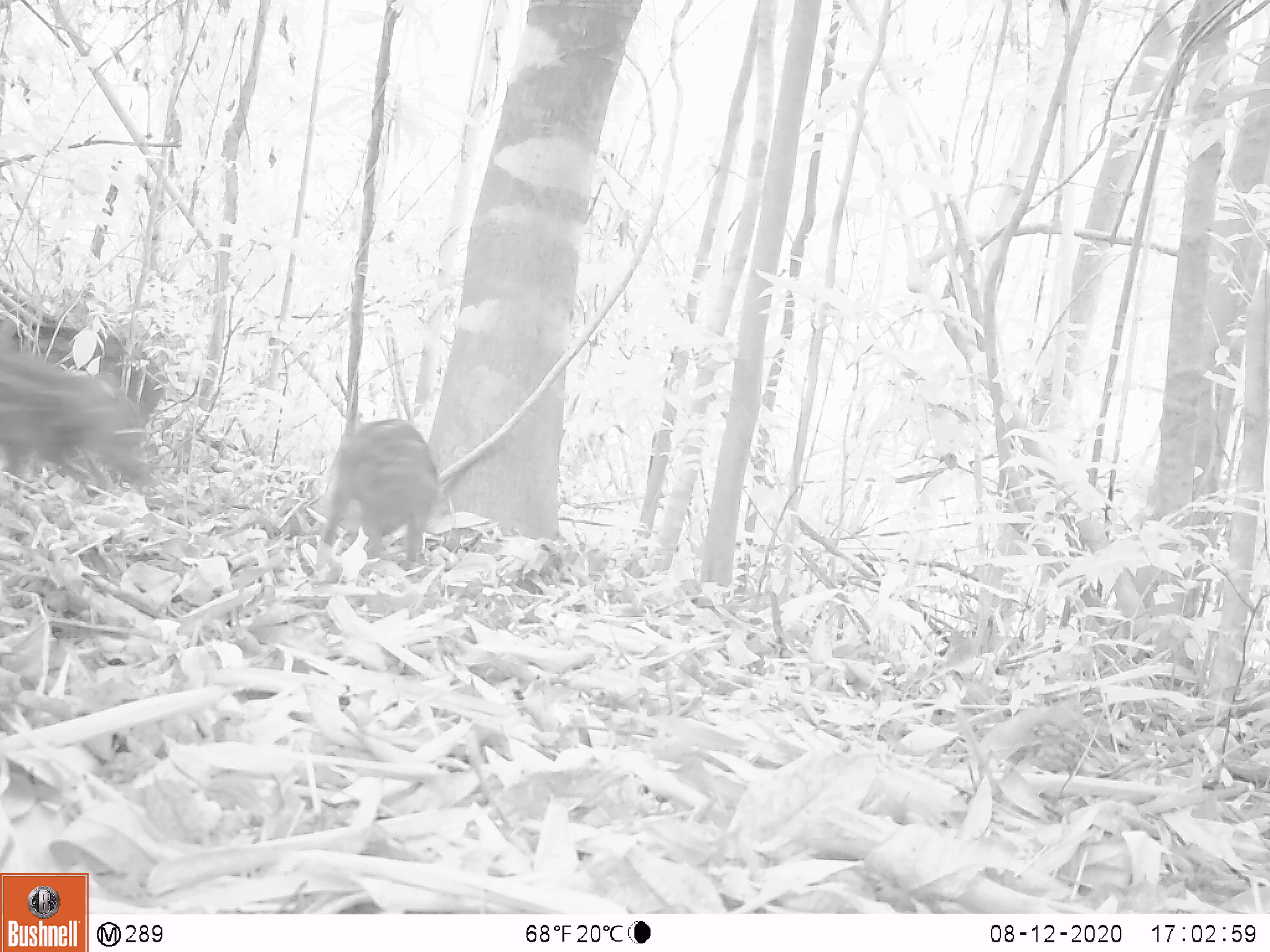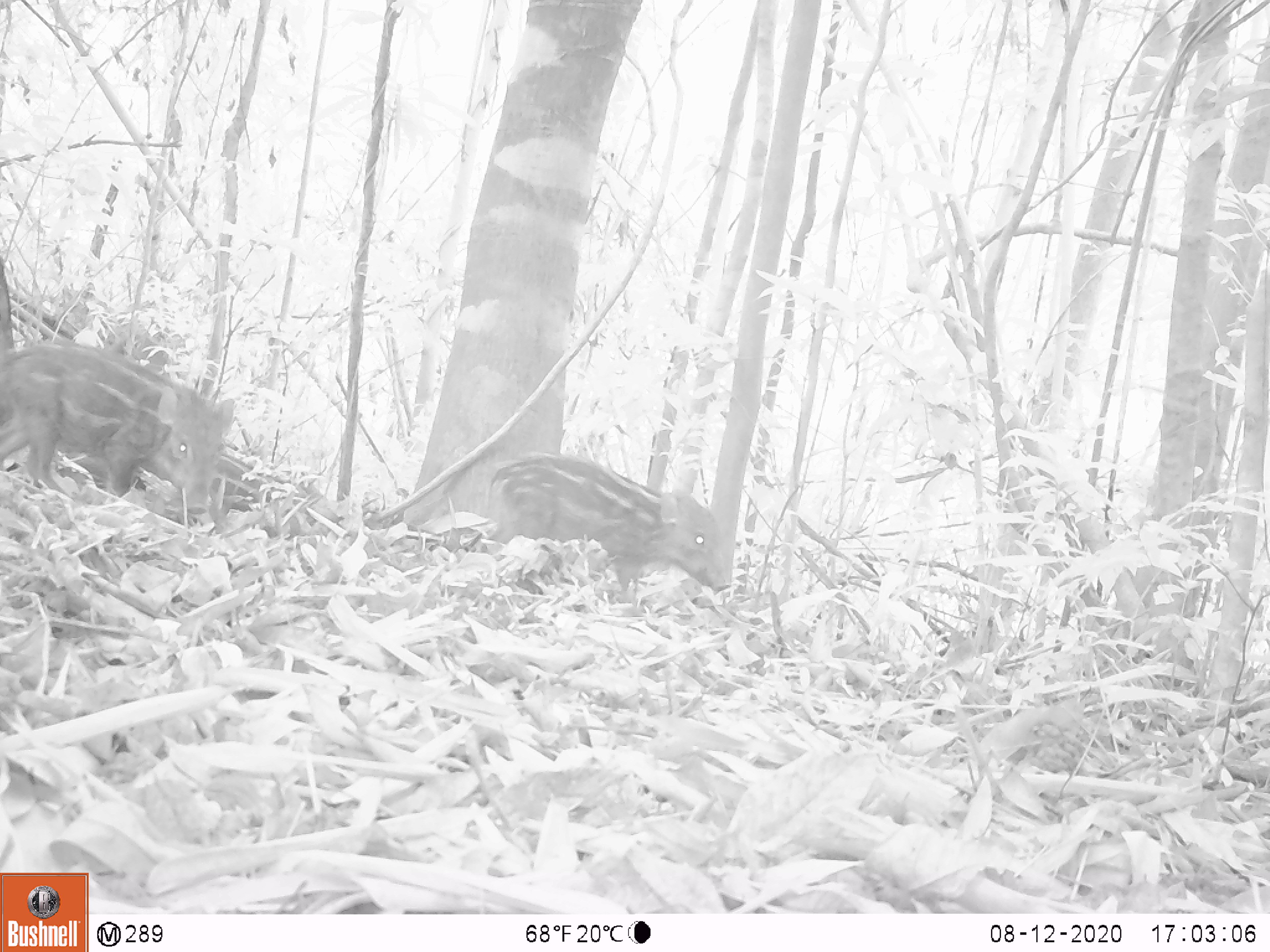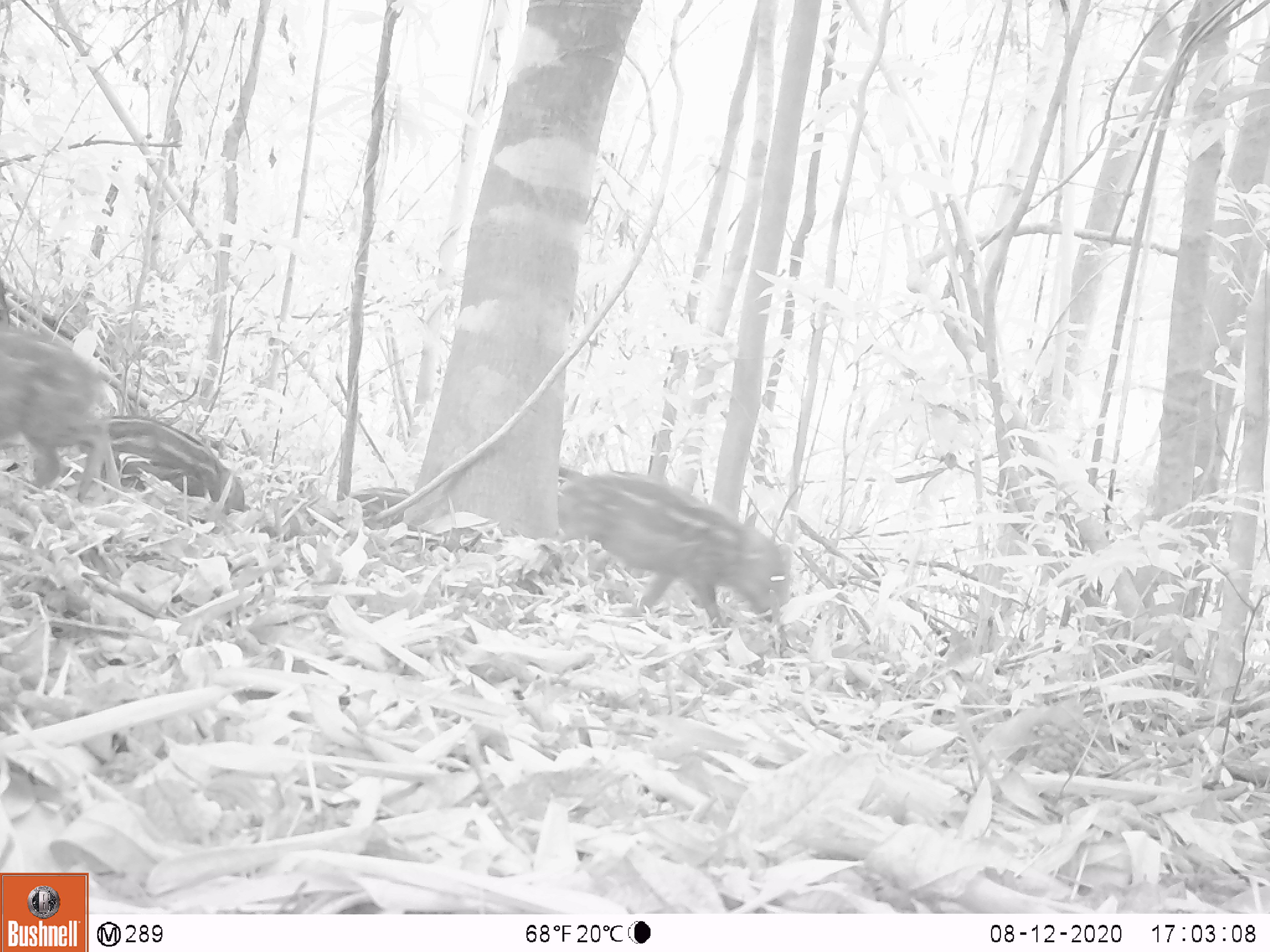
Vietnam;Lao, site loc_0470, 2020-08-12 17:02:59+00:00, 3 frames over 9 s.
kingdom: Animalia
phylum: Chordata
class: Mammalia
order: Artiodactyla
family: Suidae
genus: Sus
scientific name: Sus scrofa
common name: eurasian wild pig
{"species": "eurasian wild pig (Sus scrofa)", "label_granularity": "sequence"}